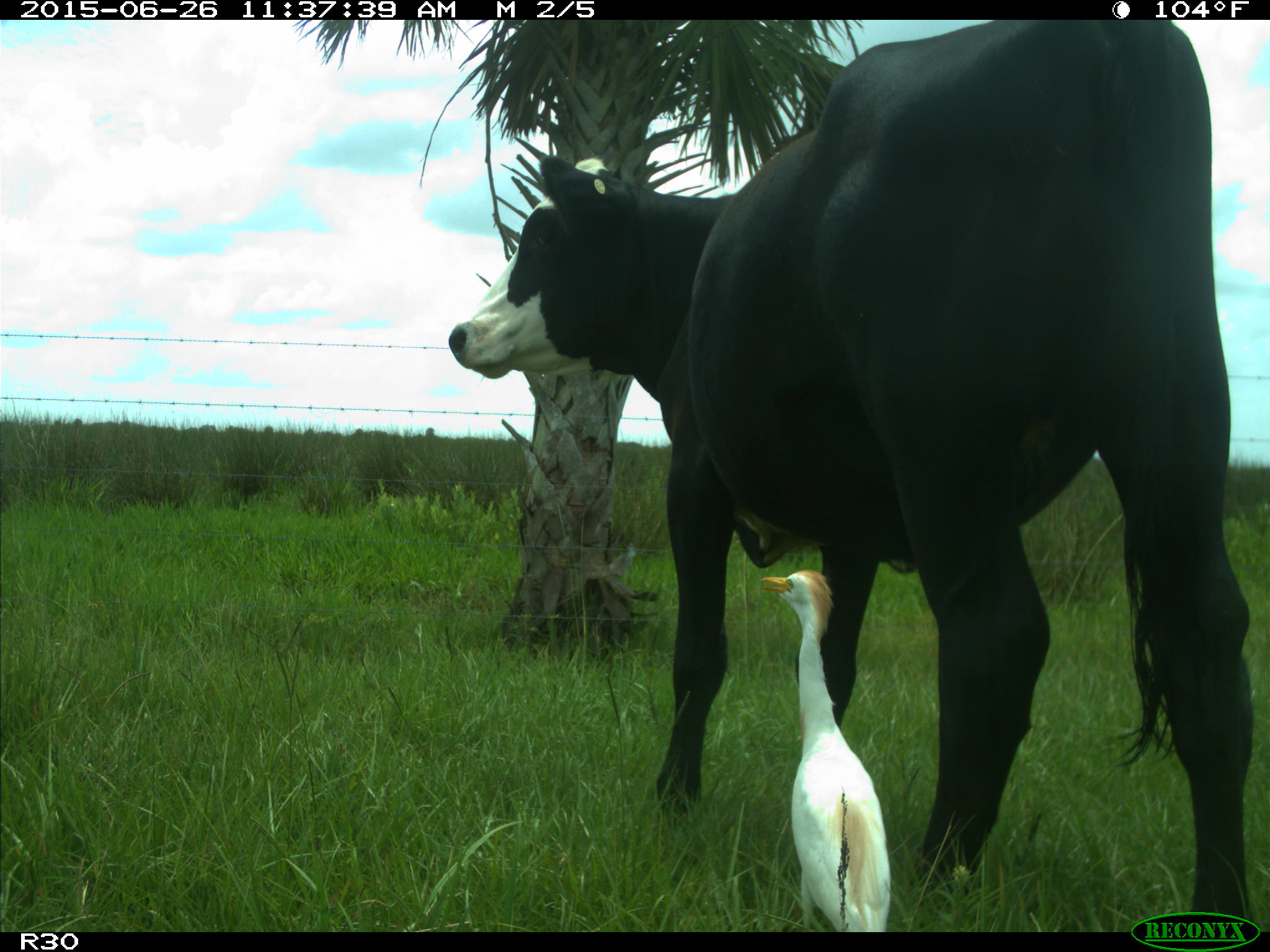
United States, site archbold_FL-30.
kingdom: Animalia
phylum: Chordata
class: Mammalia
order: Artiodactyla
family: Bovidae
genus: Bos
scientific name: Bos taurus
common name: domestic cow